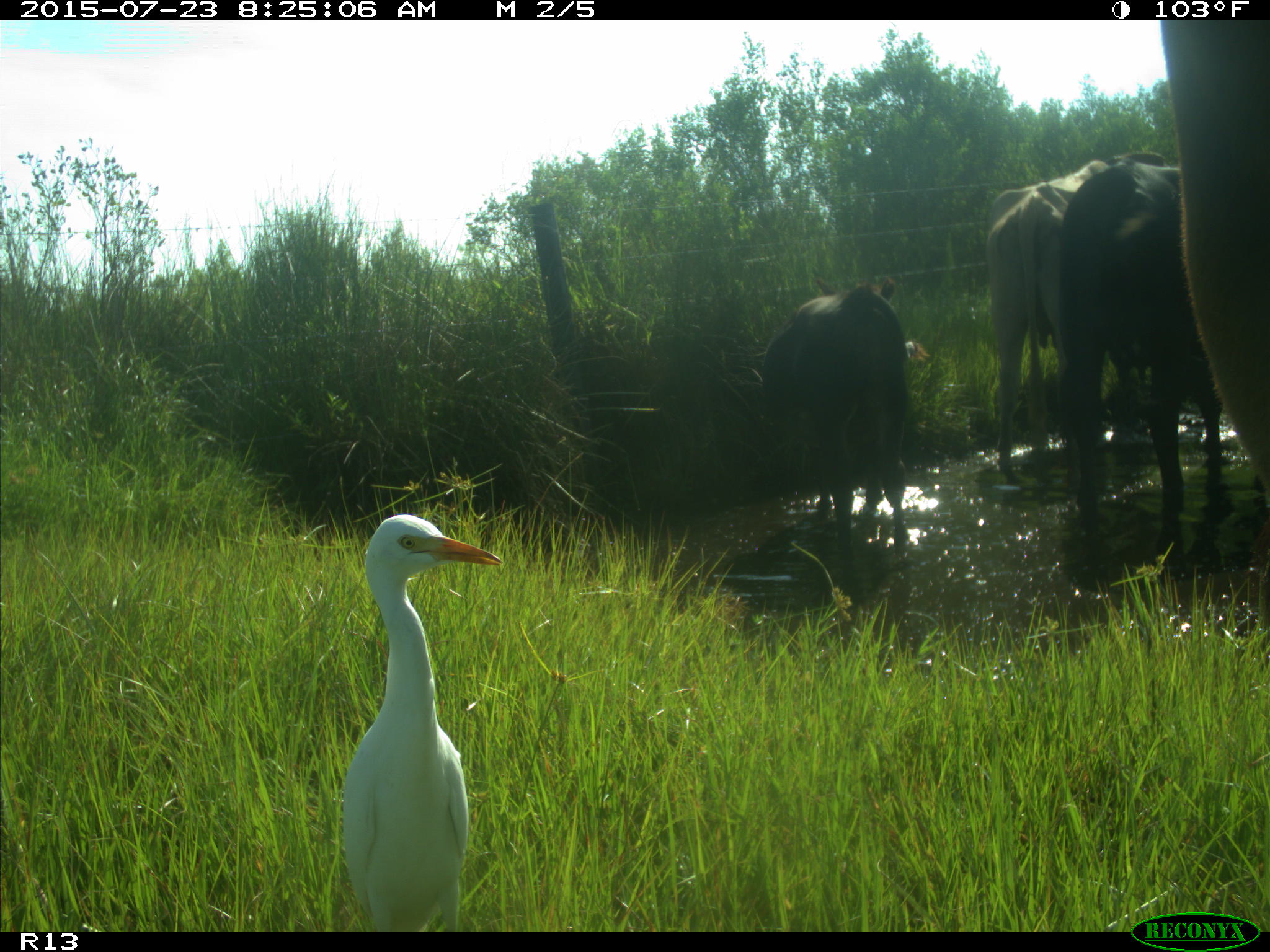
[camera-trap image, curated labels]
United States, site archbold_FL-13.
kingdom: Animalia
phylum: Chordata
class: Mammalia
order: Artiodactyla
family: Bovidae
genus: Bos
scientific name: Bos taurus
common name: domestic cow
Bos taurus (domestic cow).